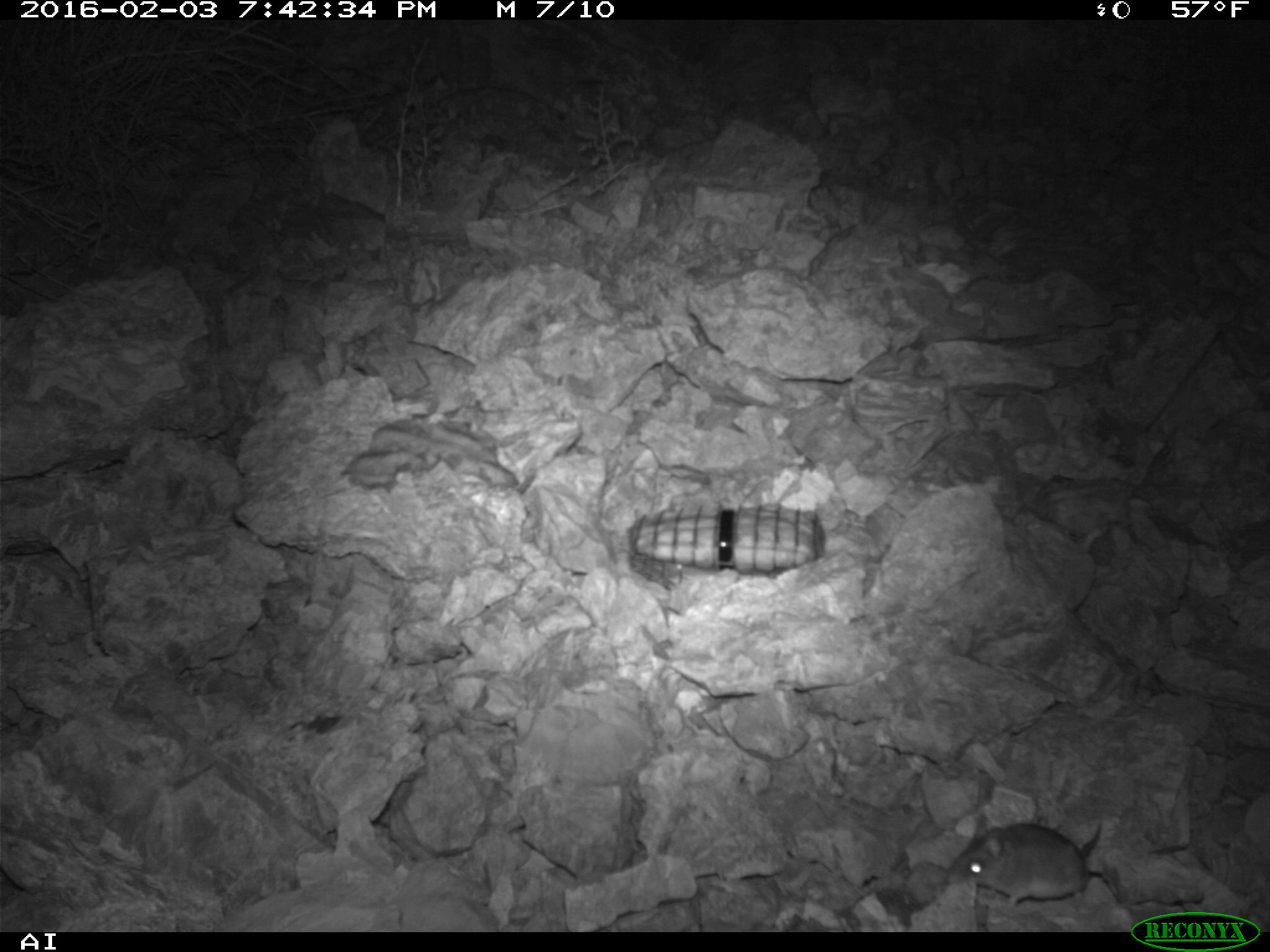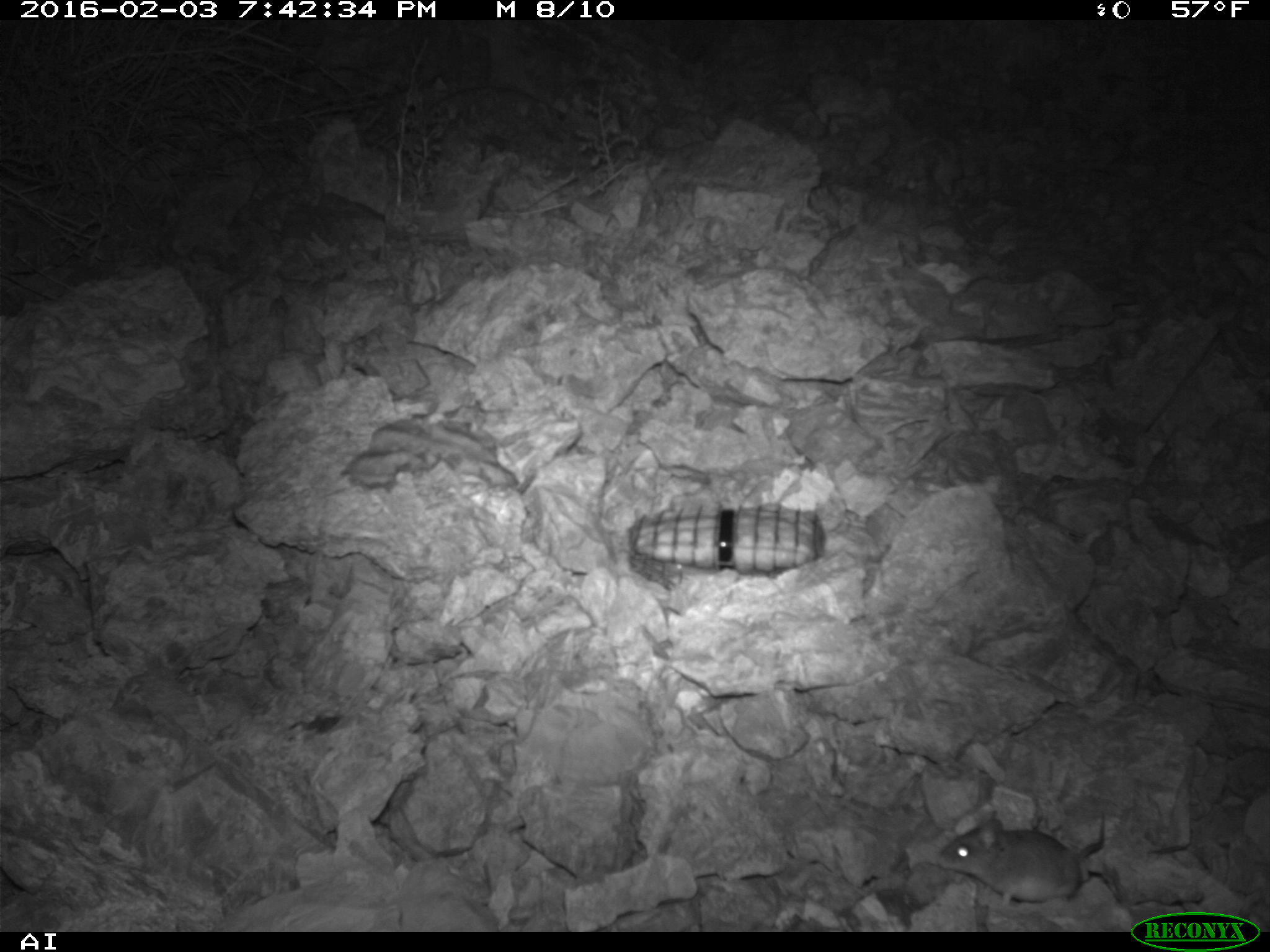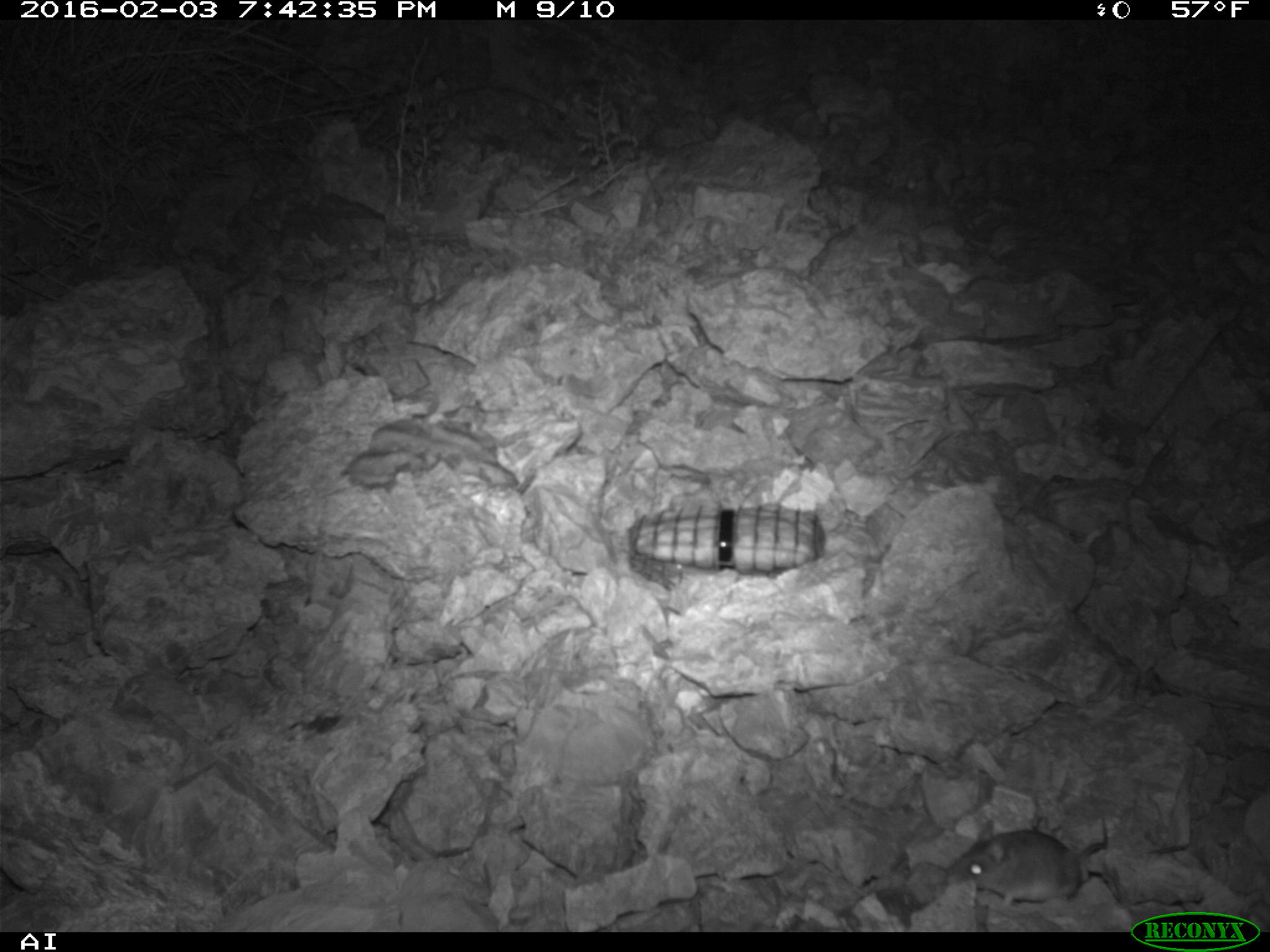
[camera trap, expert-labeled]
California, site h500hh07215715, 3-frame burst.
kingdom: Animalia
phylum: Chordata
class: Mammalia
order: Rodentia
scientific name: Rodentia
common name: rodent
Rodent (Rodentia).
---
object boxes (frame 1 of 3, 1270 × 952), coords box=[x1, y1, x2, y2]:
rodent: box=[951, 814, 1112, 922]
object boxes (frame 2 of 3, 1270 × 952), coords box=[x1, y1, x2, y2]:
rodent: box=[937, 815, 1106, 917]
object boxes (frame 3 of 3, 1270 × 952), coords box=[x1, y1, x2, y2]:
rodent: box=[954, 818, 1113, 907]